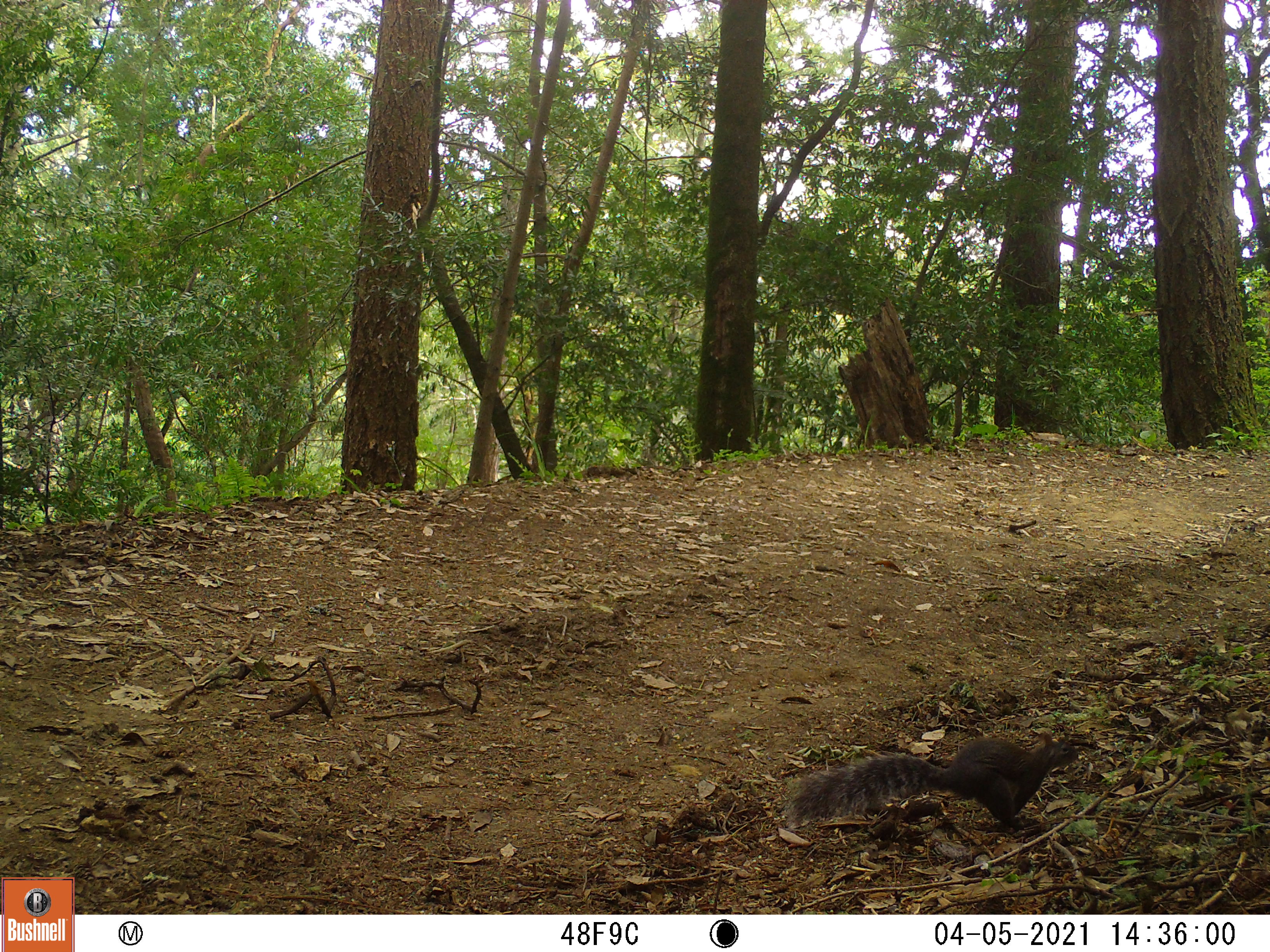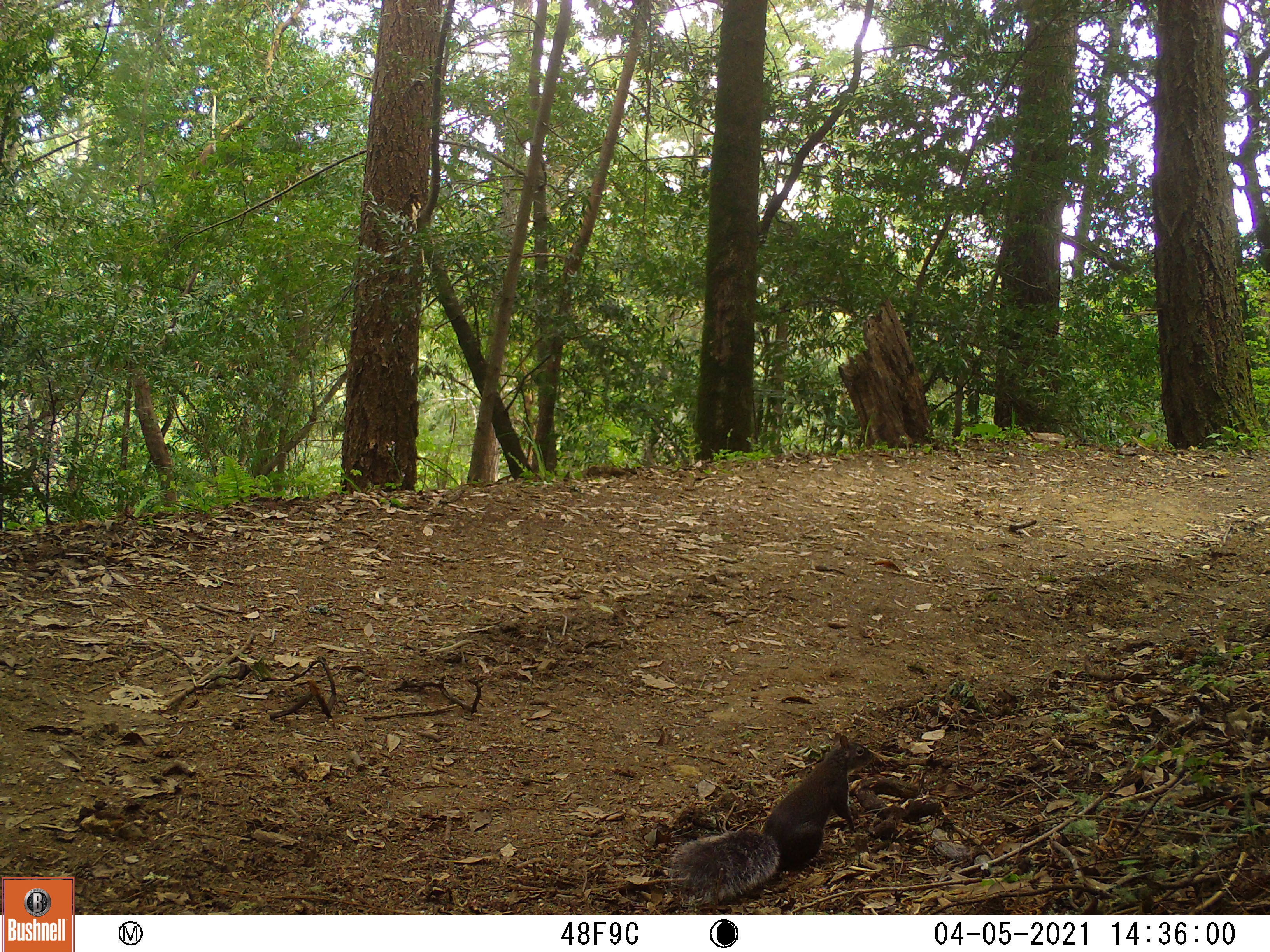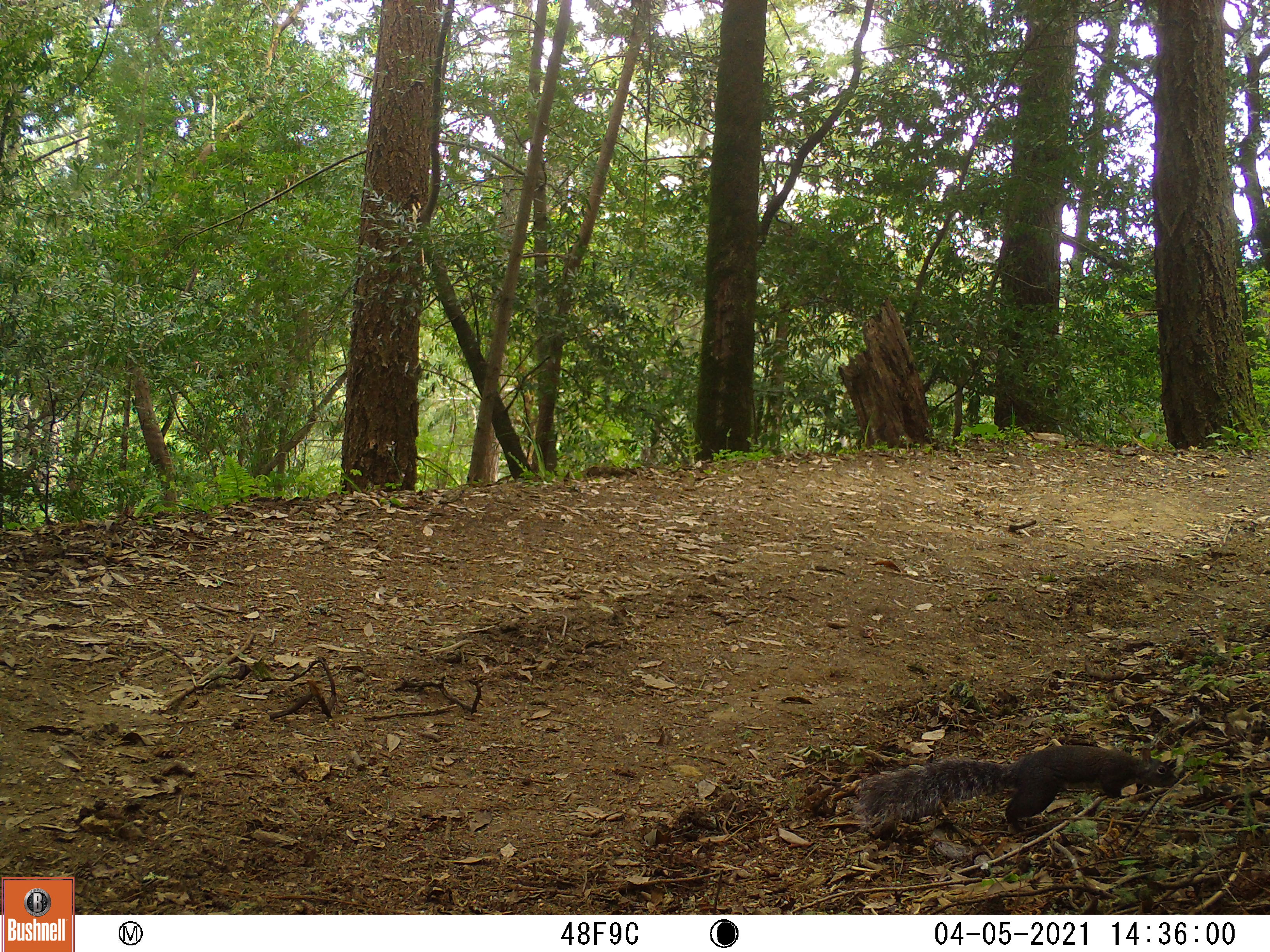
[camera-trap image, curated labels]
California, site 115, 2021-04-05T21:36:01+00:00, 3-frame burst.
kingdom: Animalia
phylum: Chordata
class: Mammalia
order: Rodentia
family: Sciuridae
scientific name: Sciuridae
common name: squirrel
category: unknown squirrel